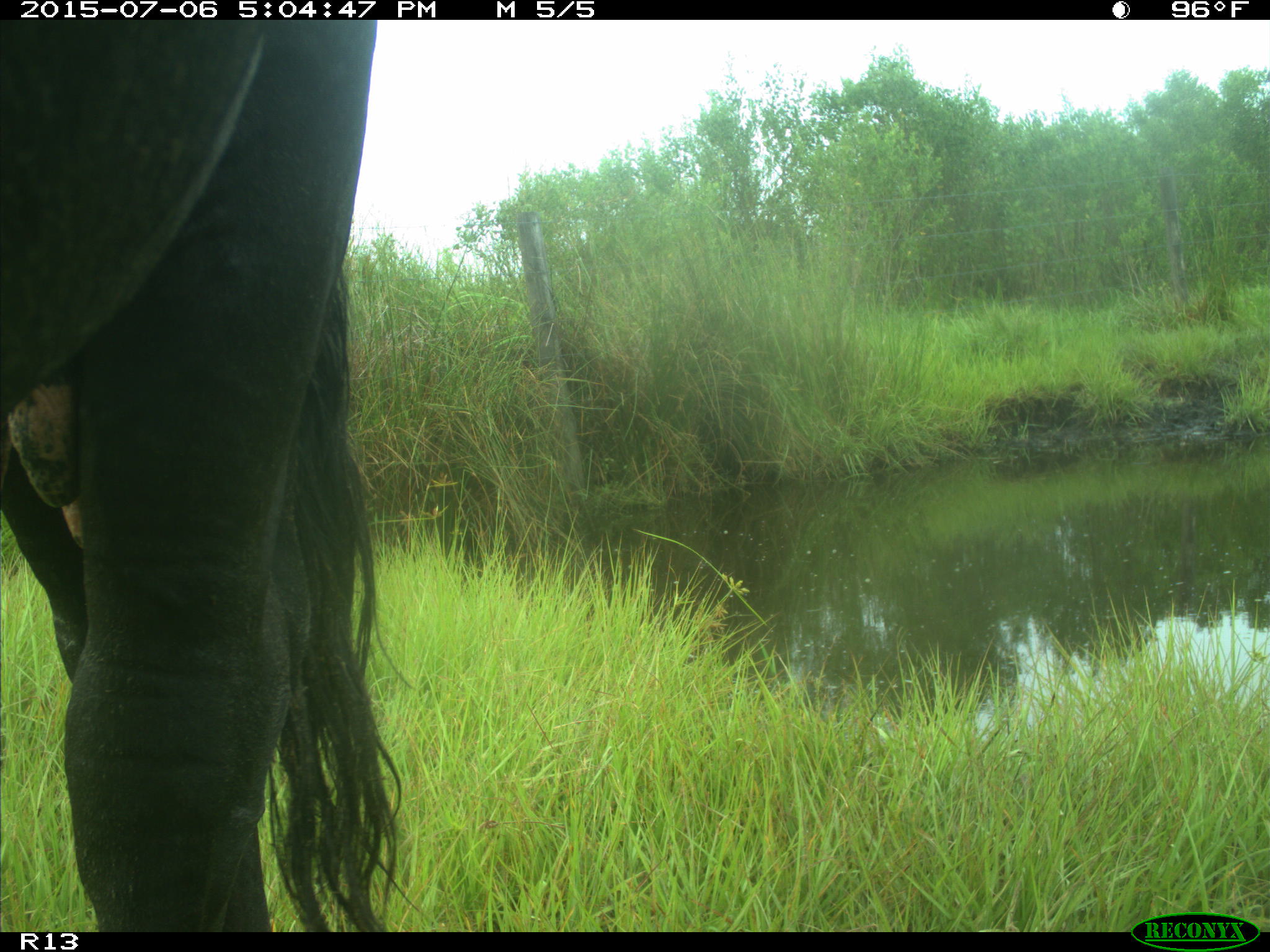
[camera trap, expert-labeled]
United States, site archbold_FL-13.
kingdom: Animalia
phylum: Chordata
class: Mammalia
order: Artiodactyla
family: Bovidae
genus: Bos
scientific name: Bos taurus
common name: domestic cow